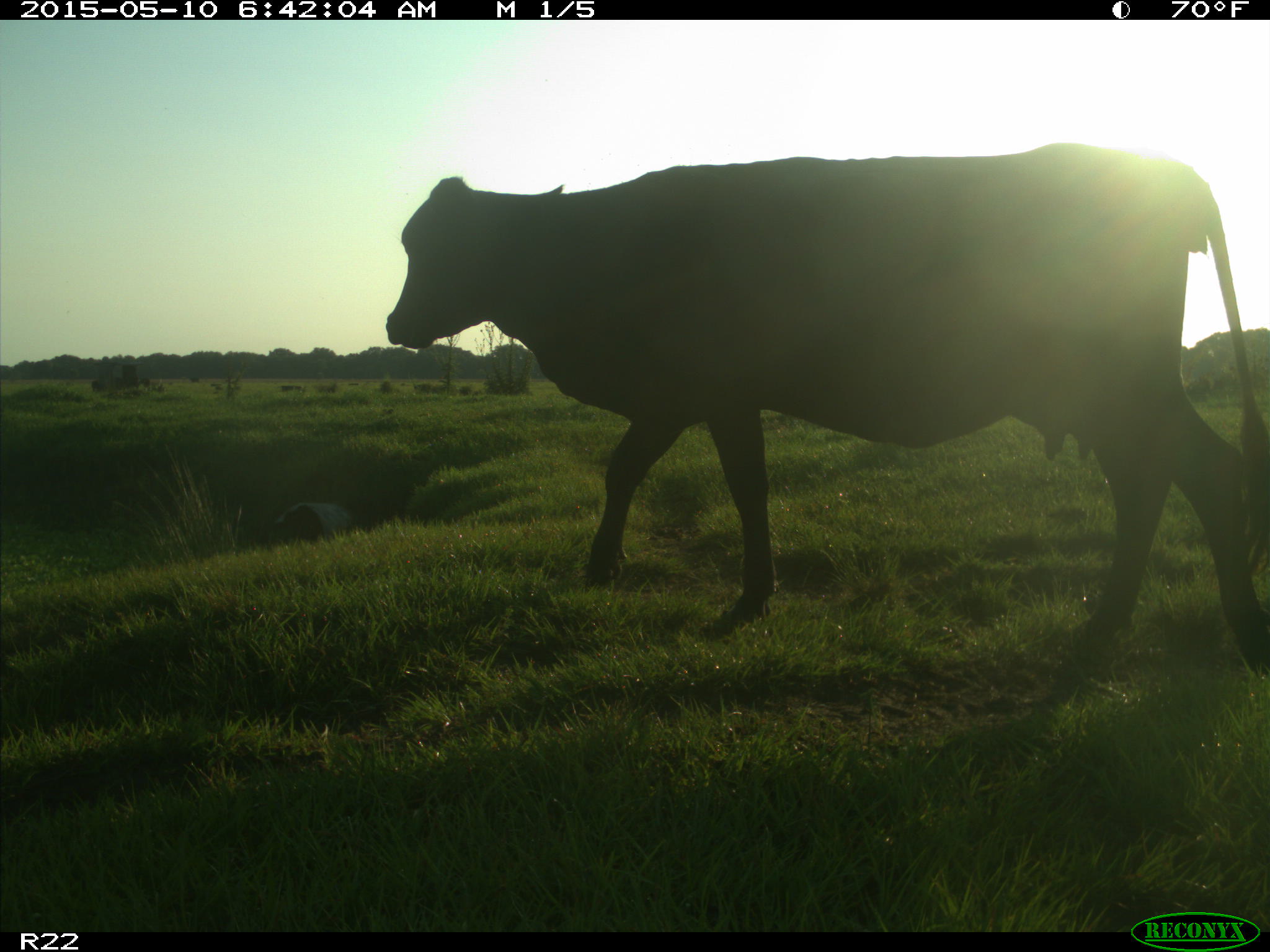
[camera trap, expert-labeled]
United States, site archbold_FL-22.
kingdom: Animalia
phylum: Chordata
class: Mammalia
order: Artiodactyla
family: Bovidae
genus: Bos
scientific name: Bos taurus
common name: domestic cow